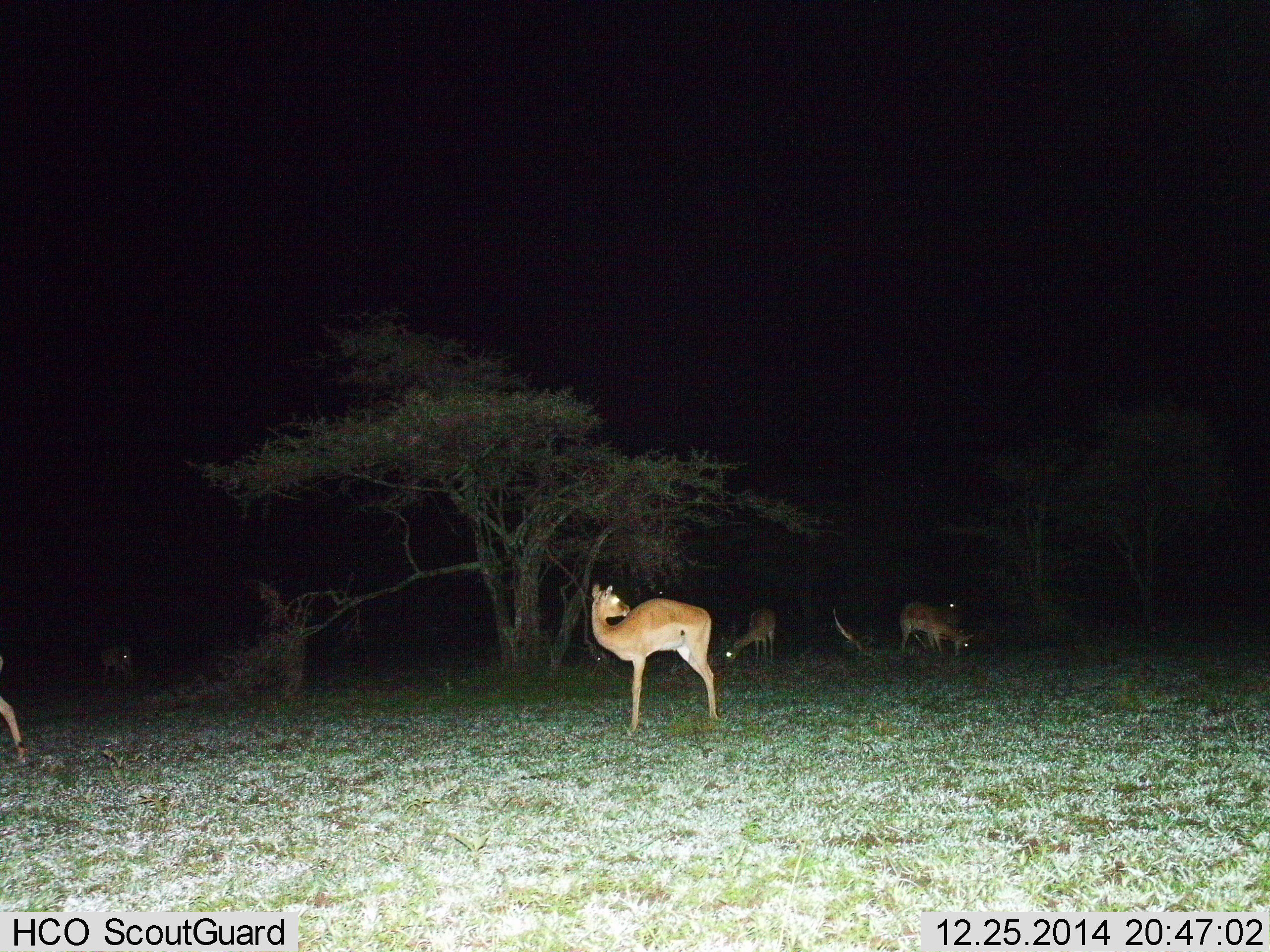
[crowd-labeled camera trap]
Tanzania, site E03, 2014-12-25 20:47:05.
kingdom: Animalia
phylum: Chordata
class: Mammalia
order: Artiodactyla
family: Bovidae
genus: Aepyceros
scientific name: Aepyceros melampus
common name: impala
Impala (Aepyceros melampus), count 6. Behavior (volunteer vote fractions): standing 80%, resting 0%, moving 0%, interacting 0%. Young present (vote fraction): 0%. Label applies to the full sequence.